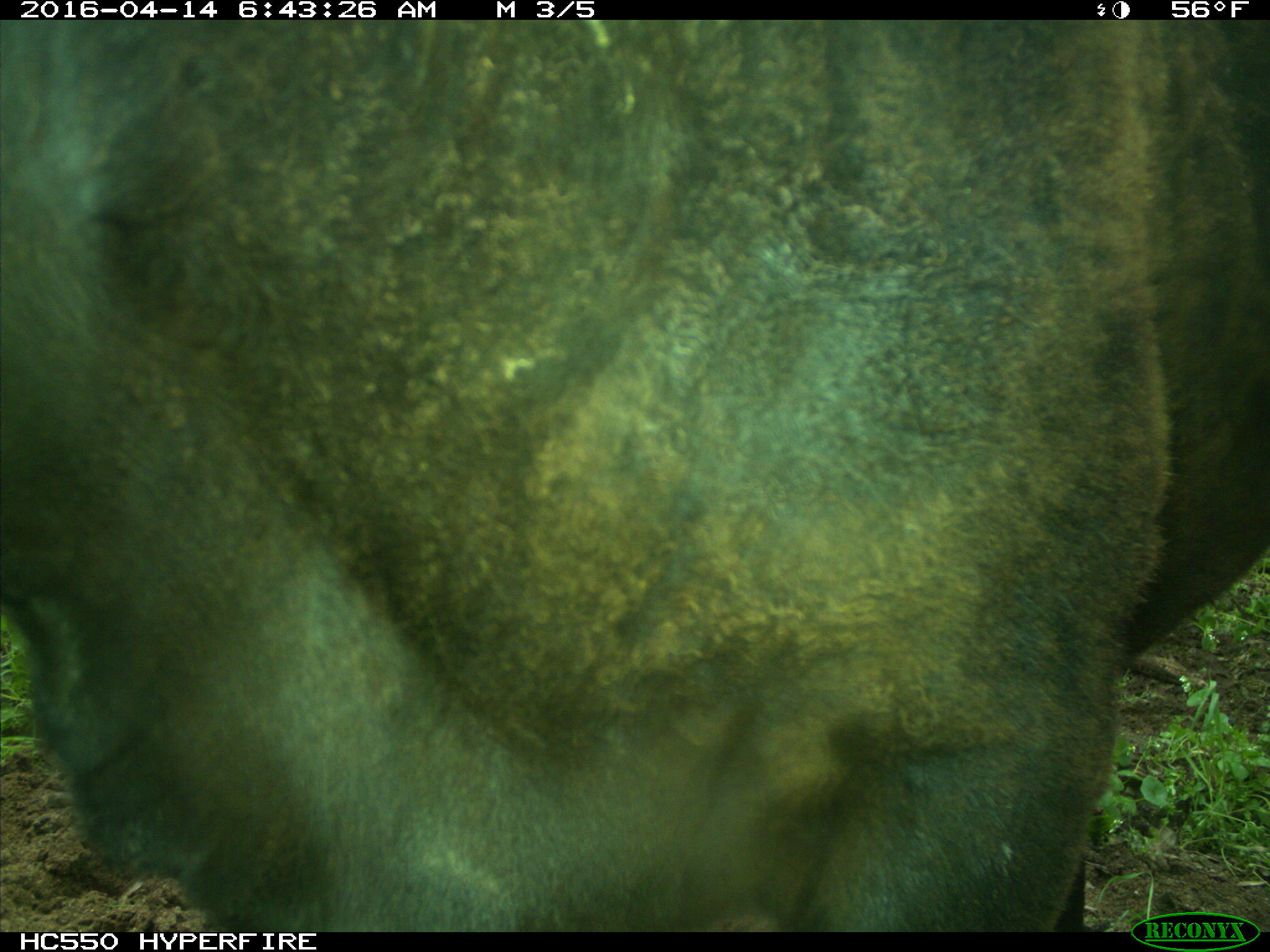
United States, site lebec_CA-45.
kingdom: Animalia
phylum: Chordata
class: Mammalia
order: Artiodactyla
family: Bovidae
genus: Bos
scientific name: Bos taurus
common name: domestic cow